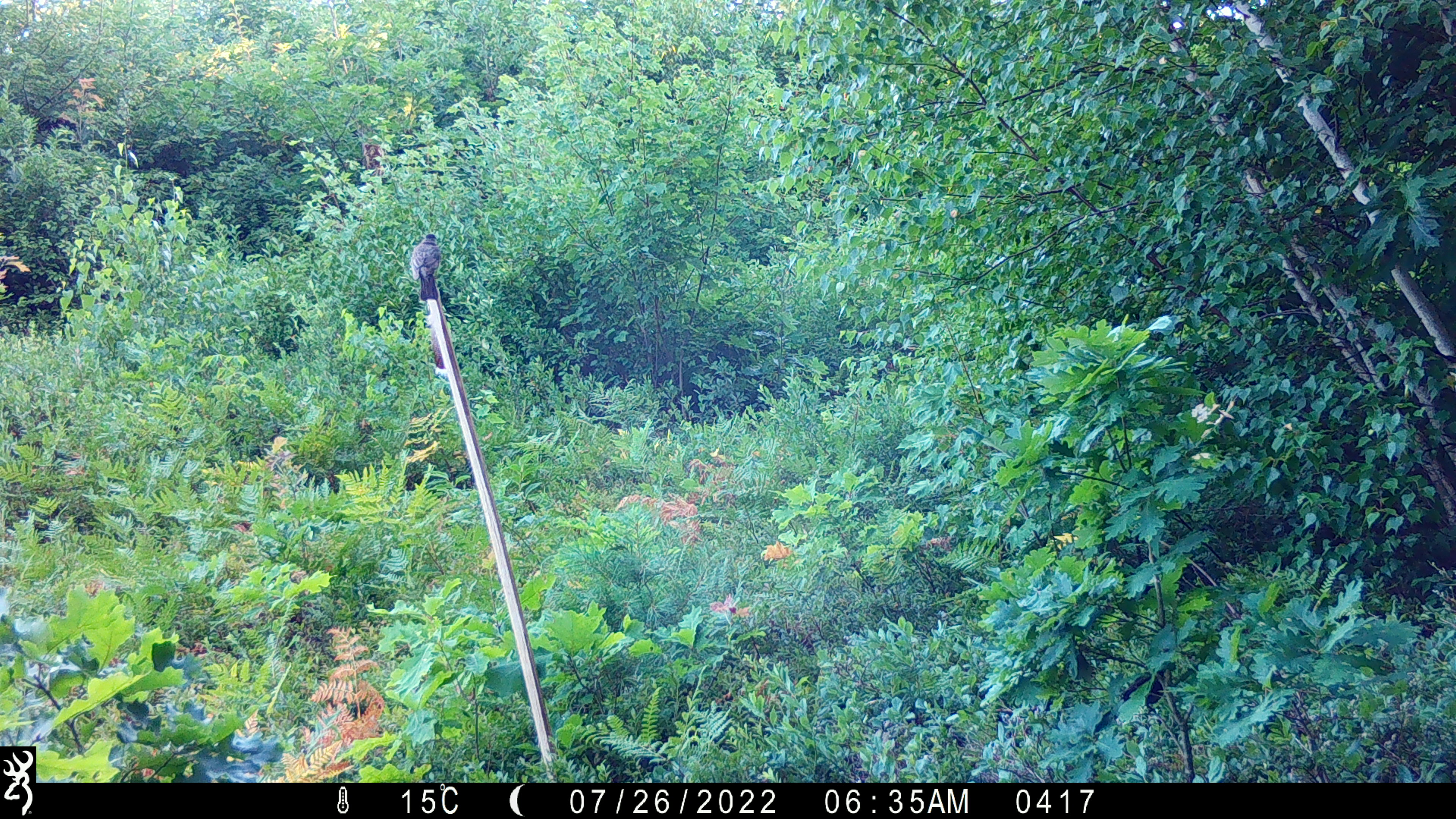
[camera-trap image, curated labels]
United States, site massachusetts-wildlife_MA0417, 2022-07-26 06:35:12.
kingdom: Animalia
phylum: Chordata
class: Aves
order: Accipitriformes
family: Accipitridae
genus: Accipiter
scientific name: Accipiter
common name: accipiters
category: accipiter sp.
Accipiter sp. (accipiters) (Accipiter).